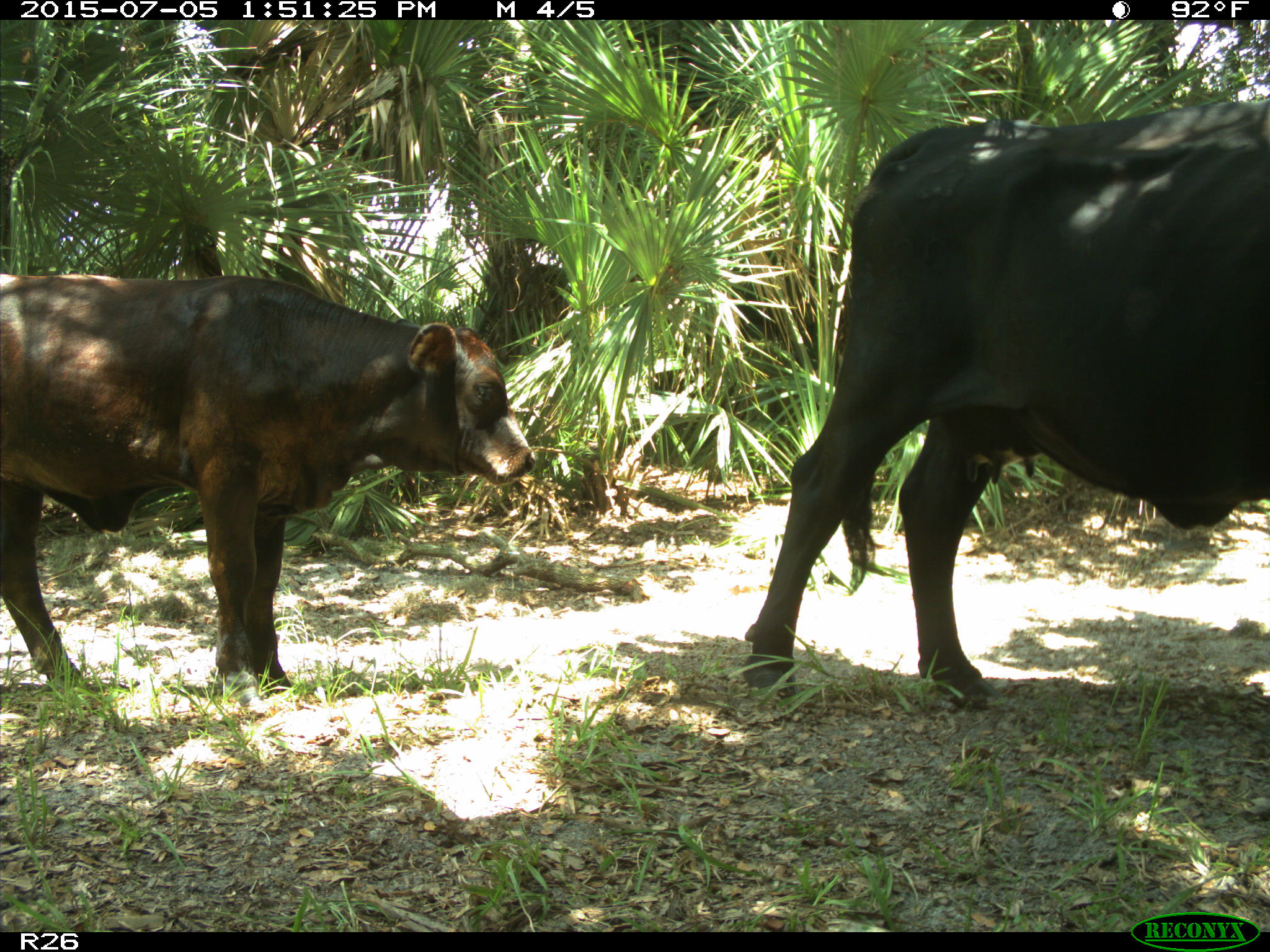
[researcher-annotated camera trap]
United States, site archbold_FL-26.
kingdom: Animalia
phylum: Chordata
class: Mammalia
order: Artiodactyla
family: Bovidae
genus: Bos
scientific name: Bos taurus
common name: domestic cow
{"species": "Bos taurus (domestic cow)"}